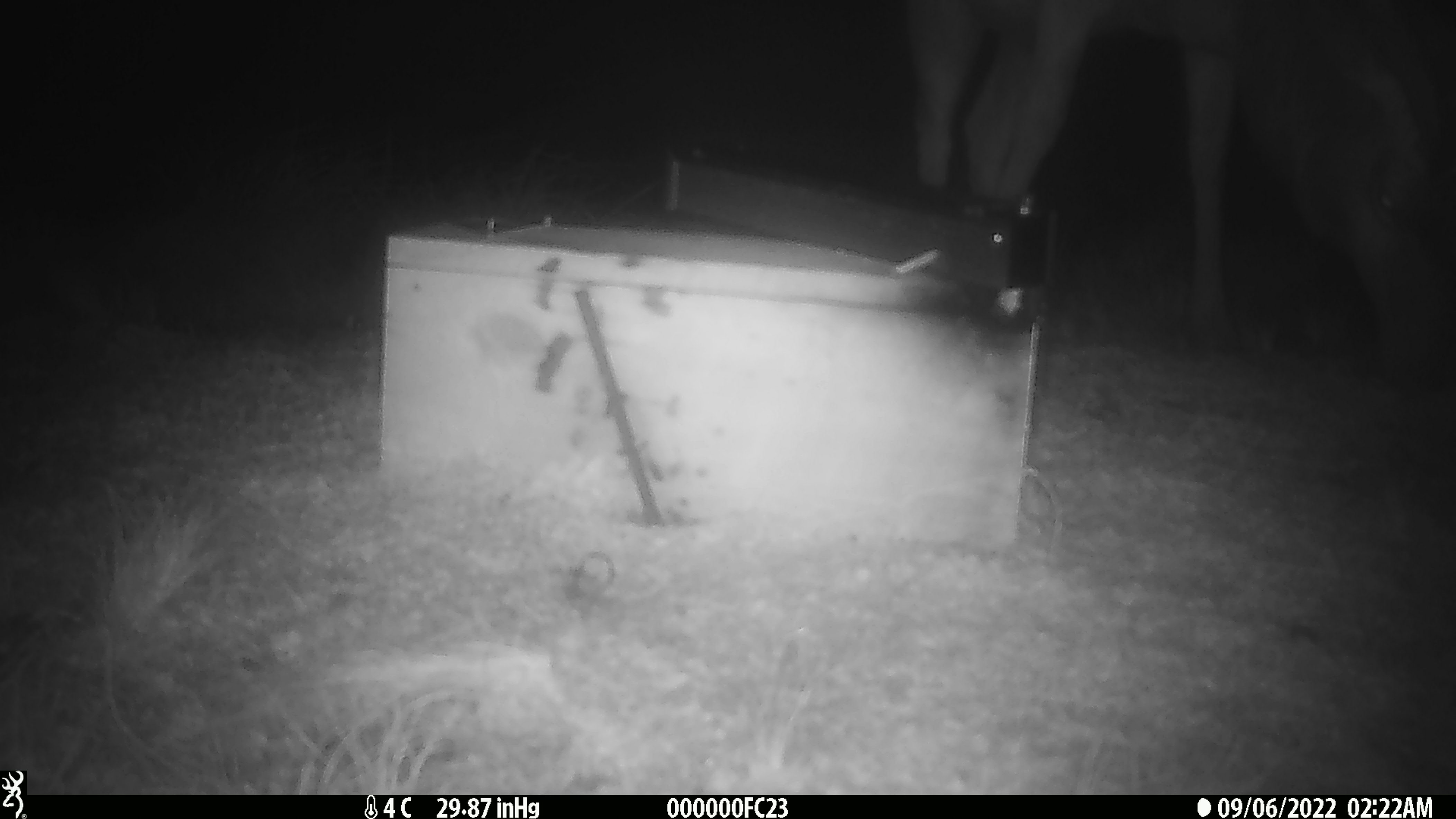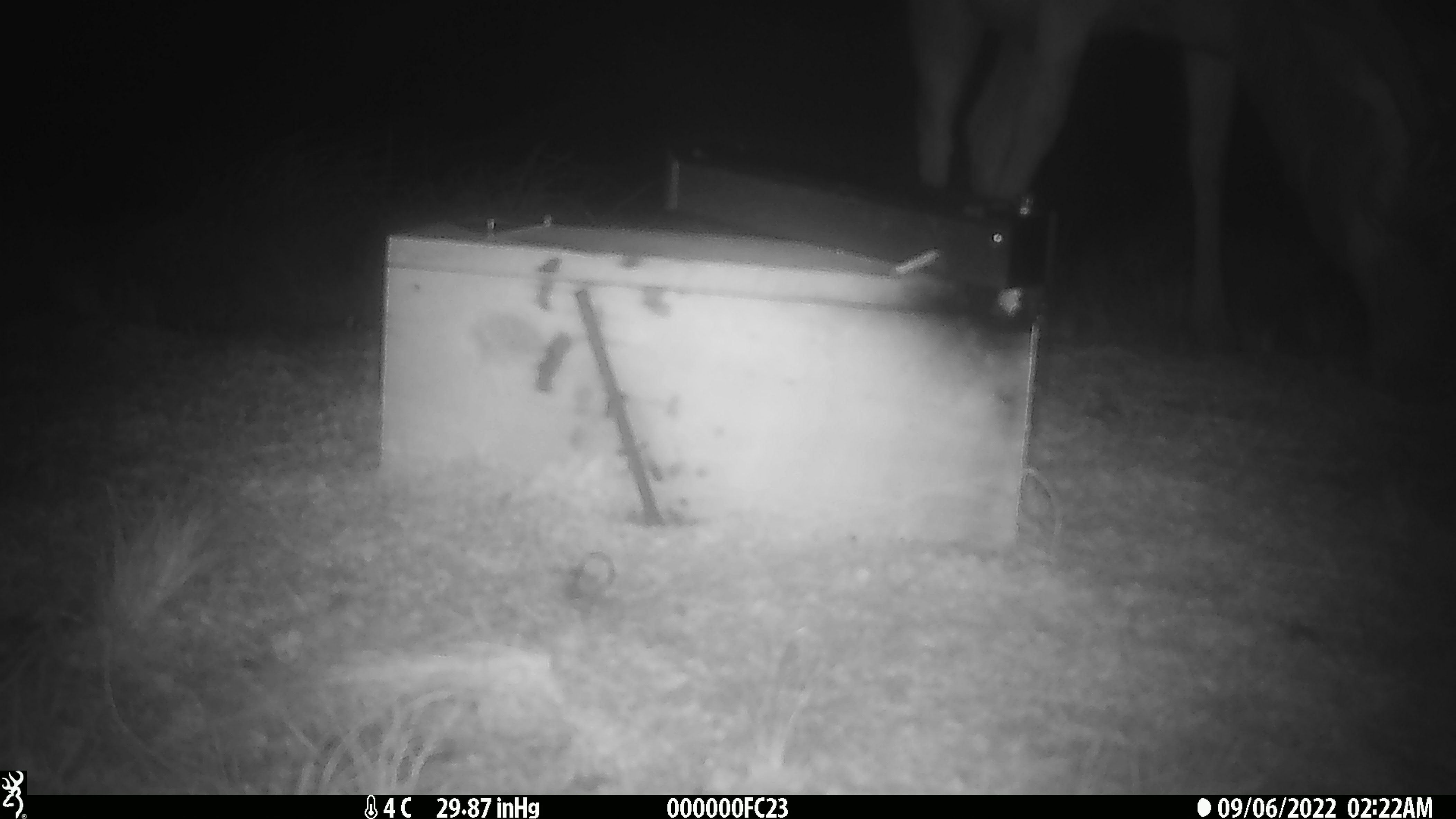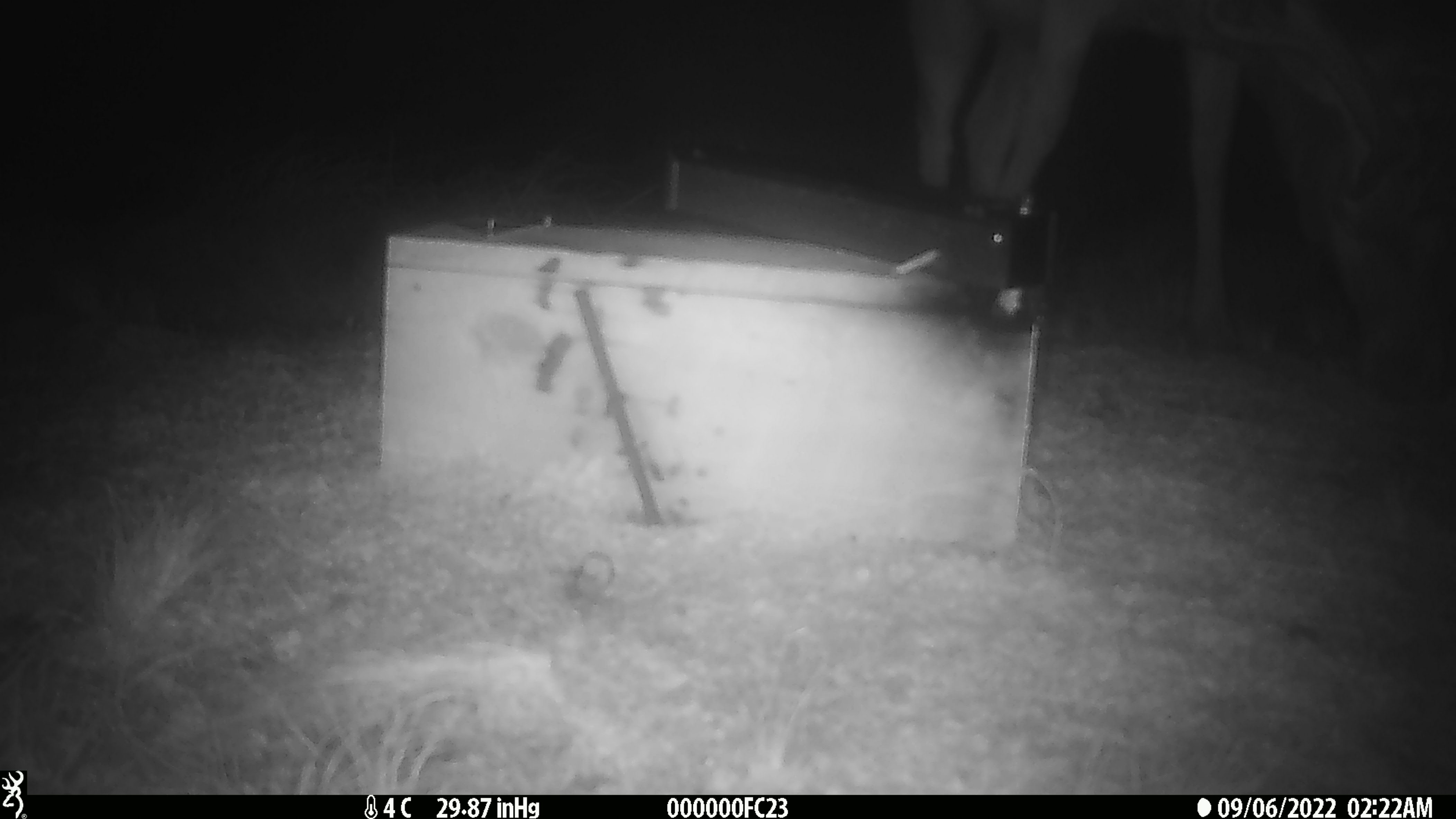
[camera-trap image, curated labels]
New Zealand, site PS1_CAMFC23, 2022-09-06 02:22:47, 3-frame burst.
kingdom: Animalia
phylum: Chordata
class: Mammalia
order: Artiodactyla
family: Cervidae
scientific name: Cervidae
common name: deer